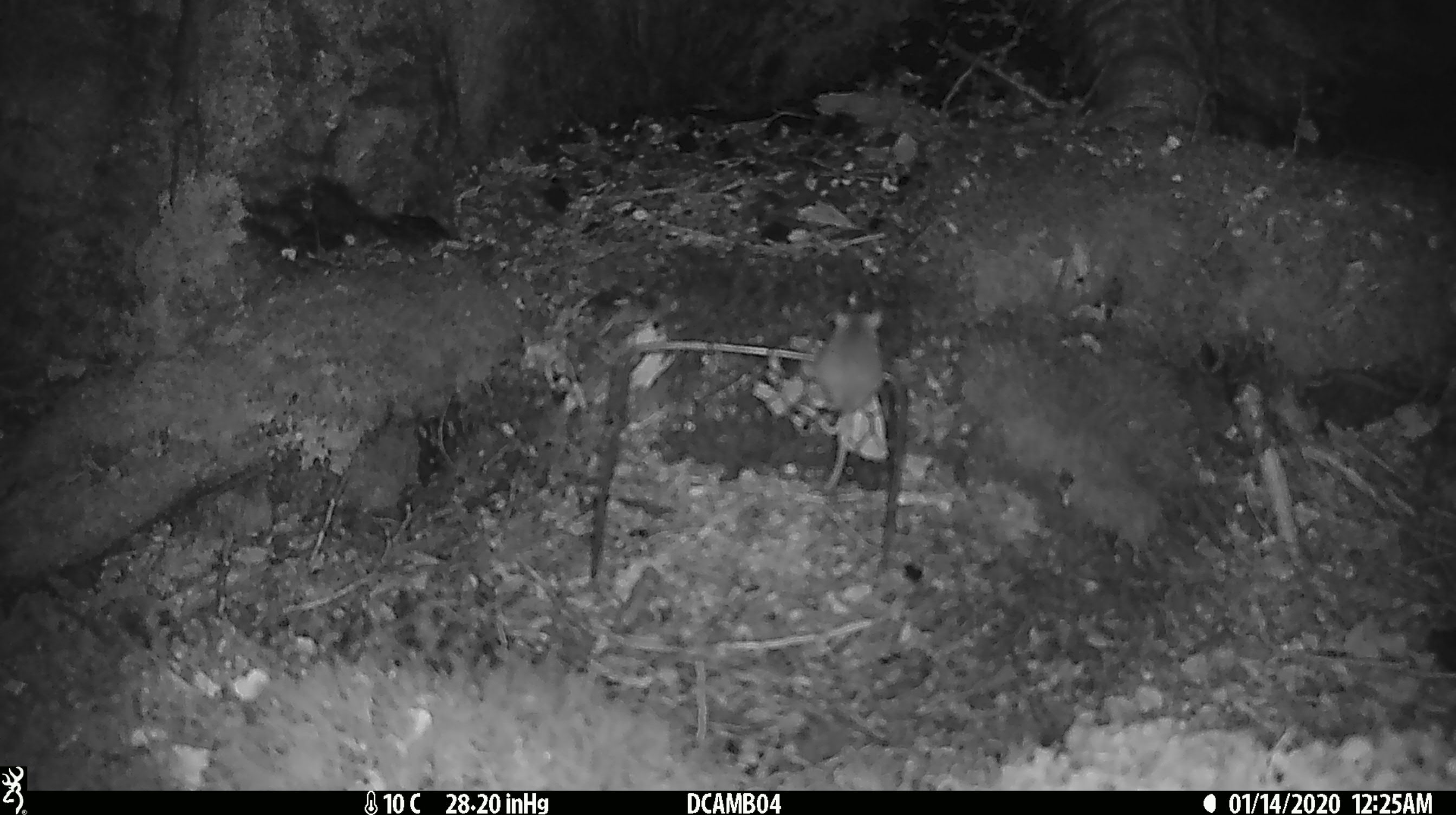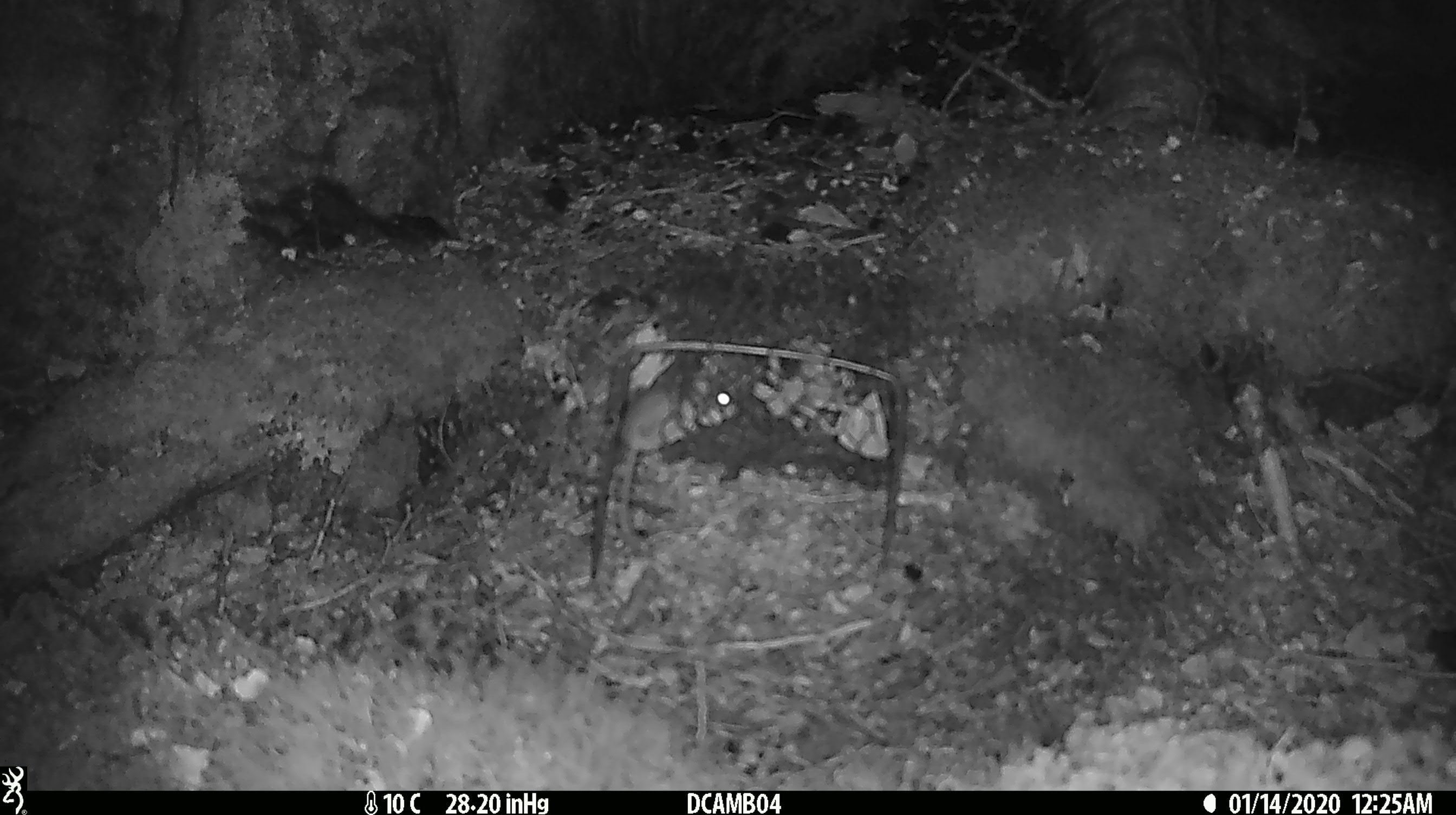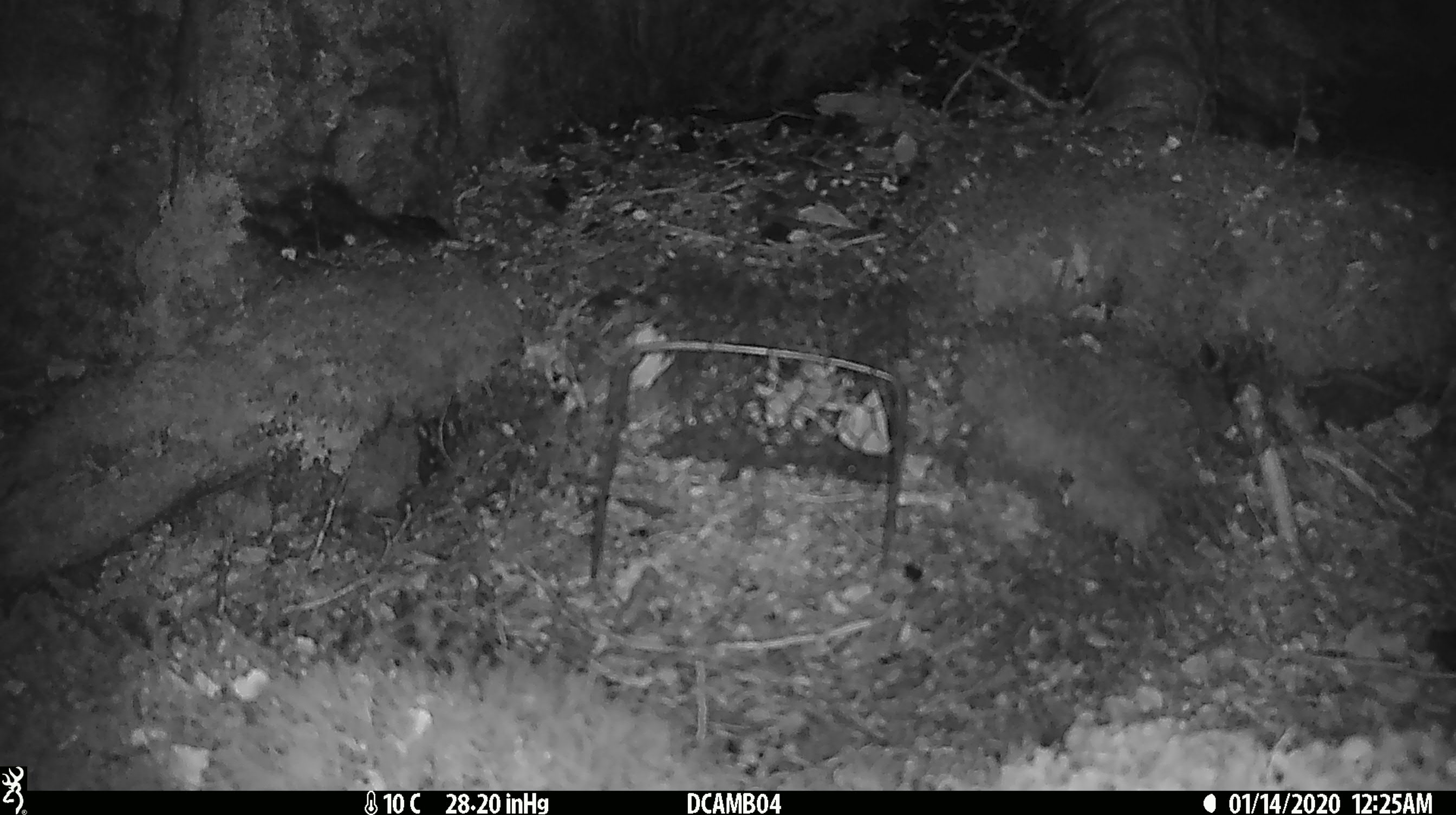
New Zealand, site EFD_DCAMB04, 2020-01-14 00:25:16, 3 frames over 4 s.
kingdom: Animalia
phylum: Chordata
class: Mammalia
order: Rodentia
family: Muridae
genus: Mus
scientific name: Mus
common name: mouse